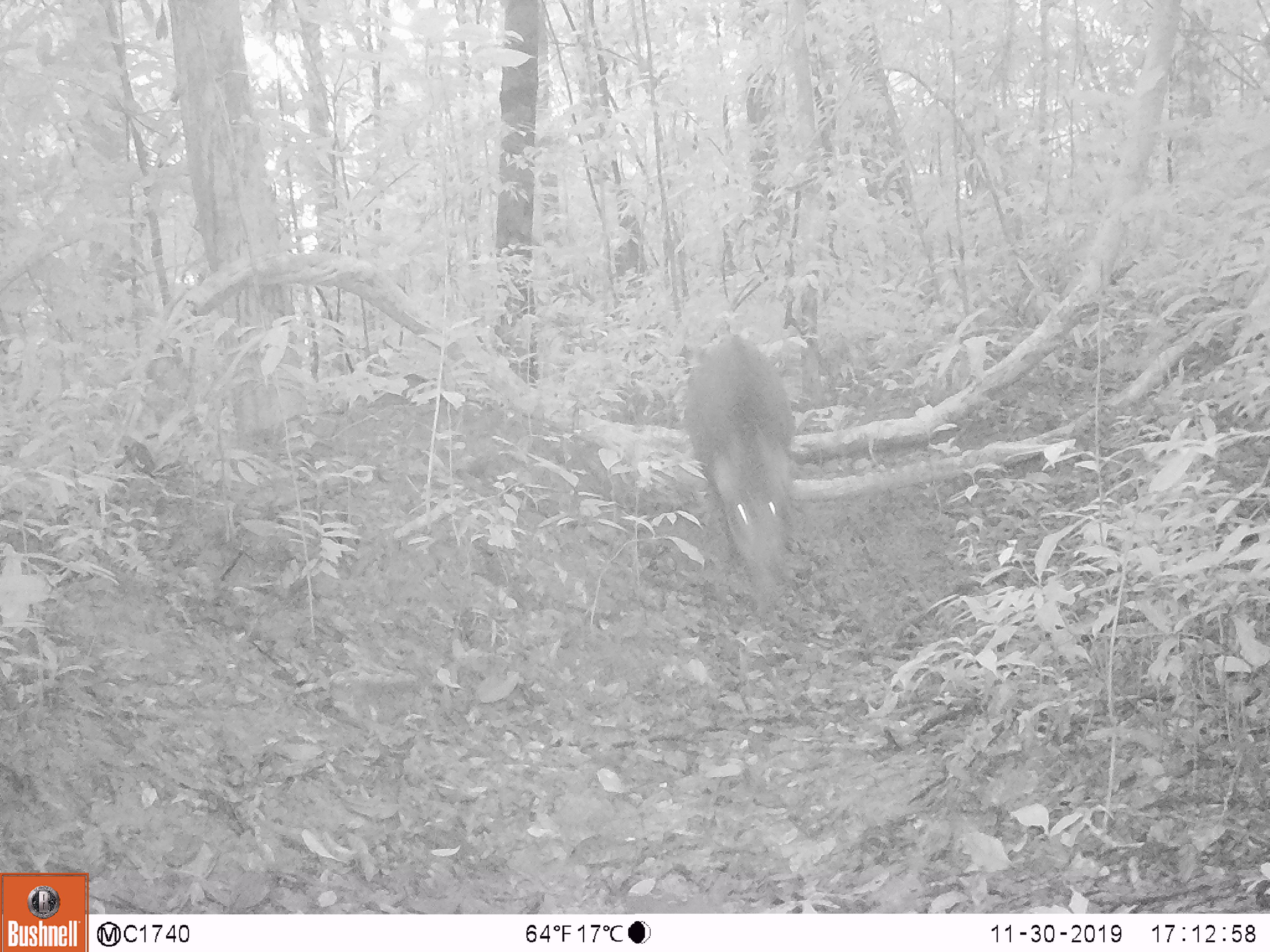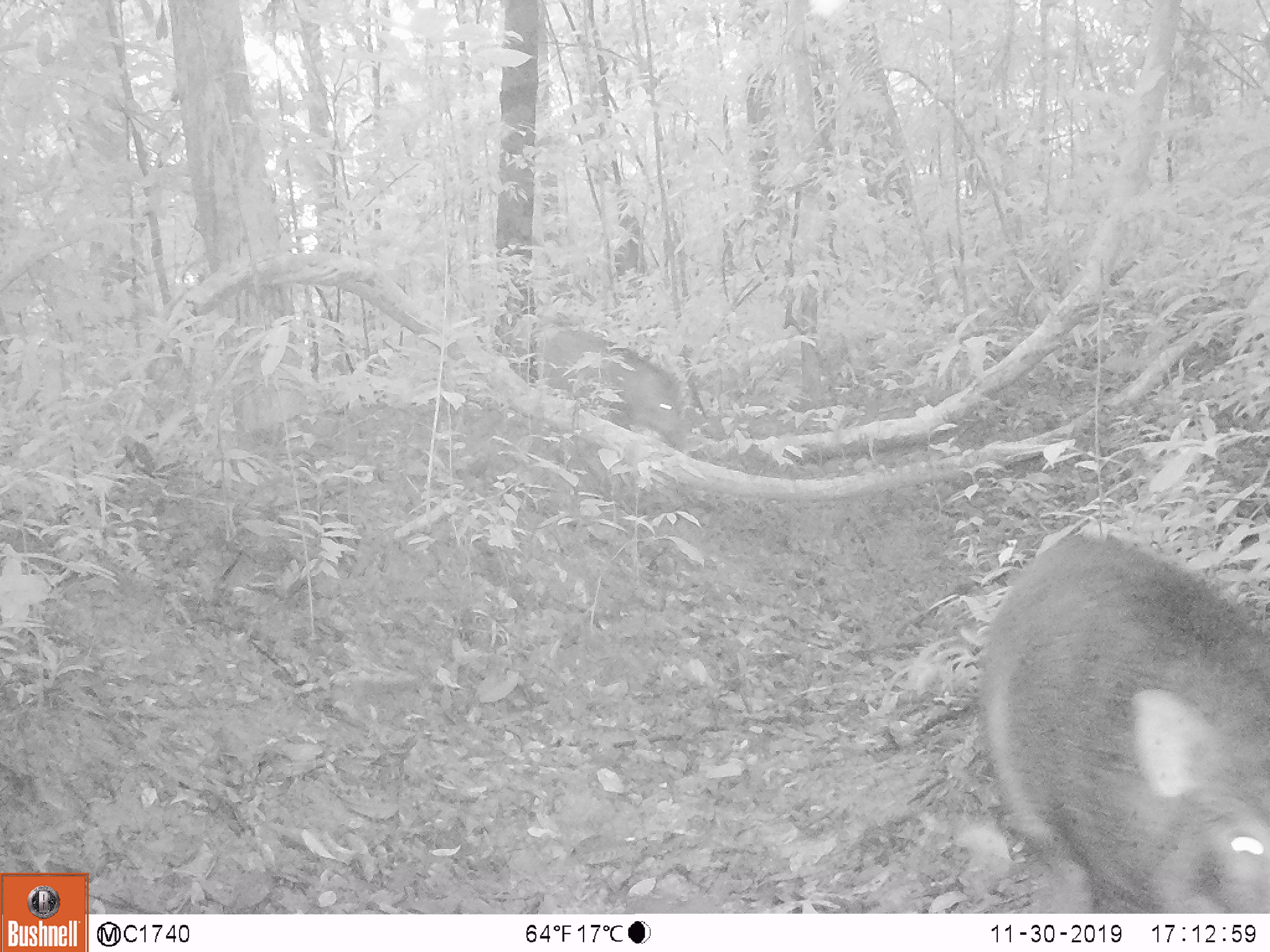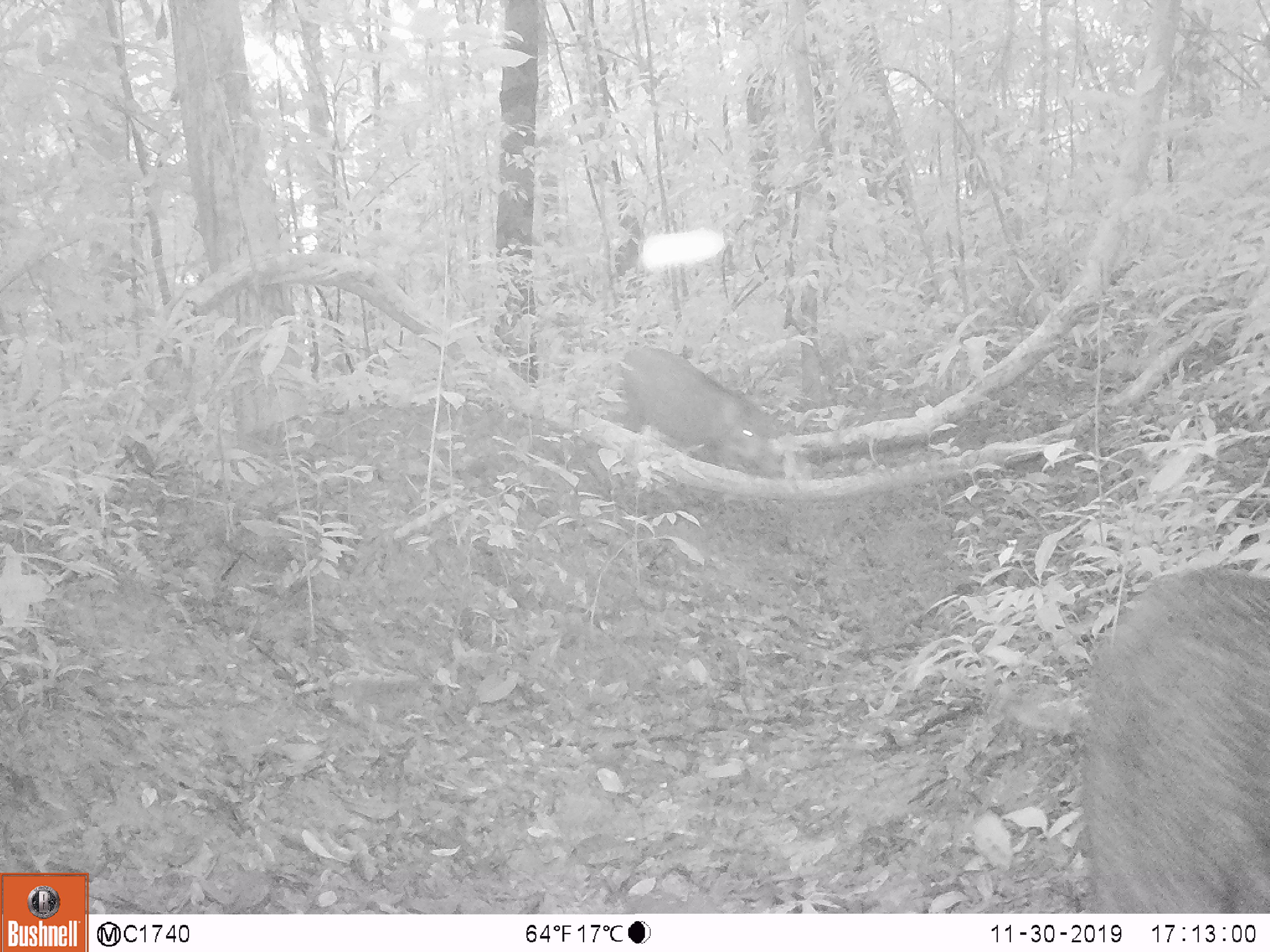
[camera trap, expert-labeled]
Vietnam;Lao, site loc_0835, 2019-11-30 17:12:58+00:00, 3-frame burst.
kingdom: Animalia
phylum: Chordata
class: Mammalia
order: Artiodactyla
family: Suidae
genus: Sus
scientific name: Sus scrofa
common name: eurasian wild pig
Eurasian wild pig (Sus scrofa). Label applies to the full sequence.